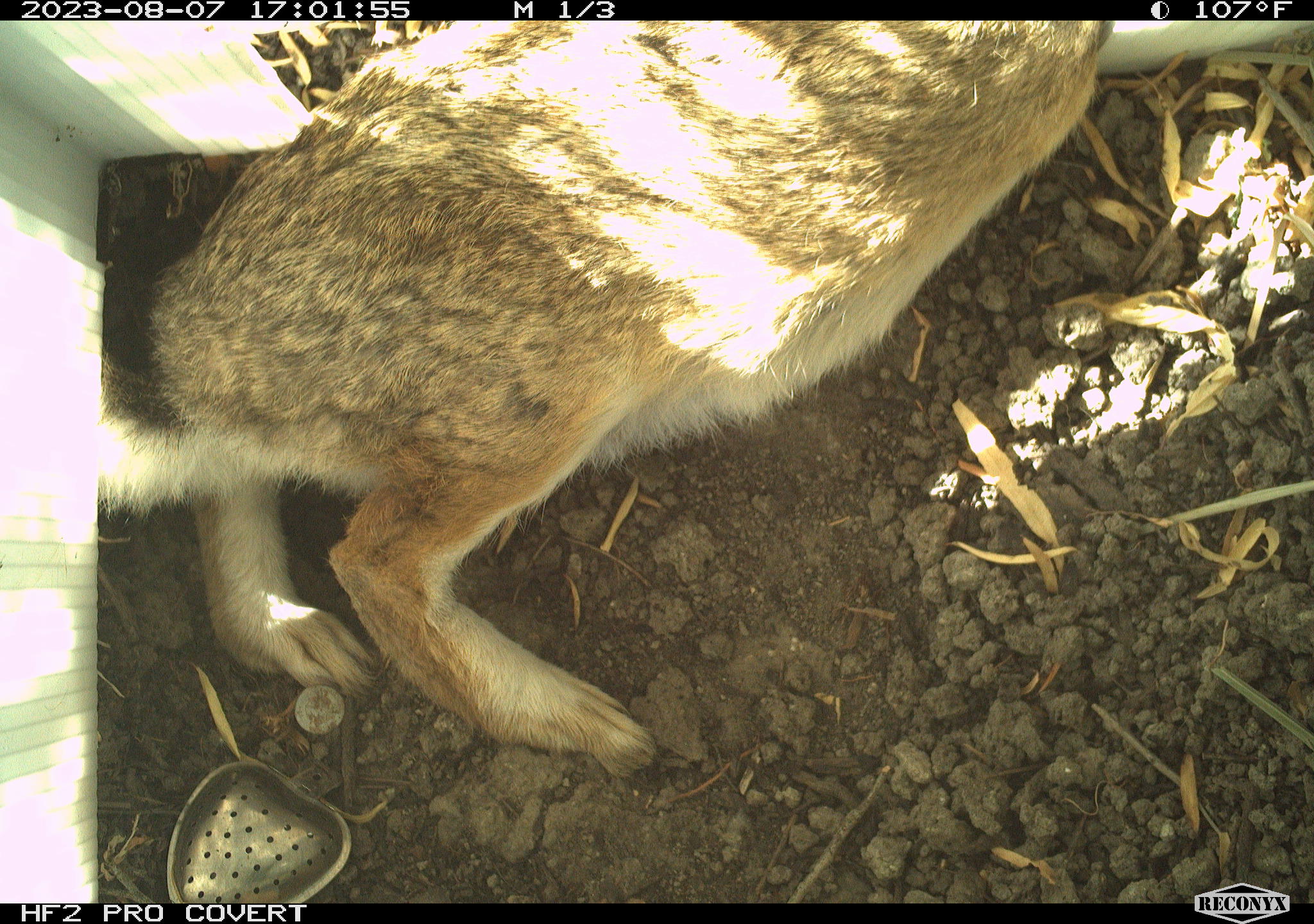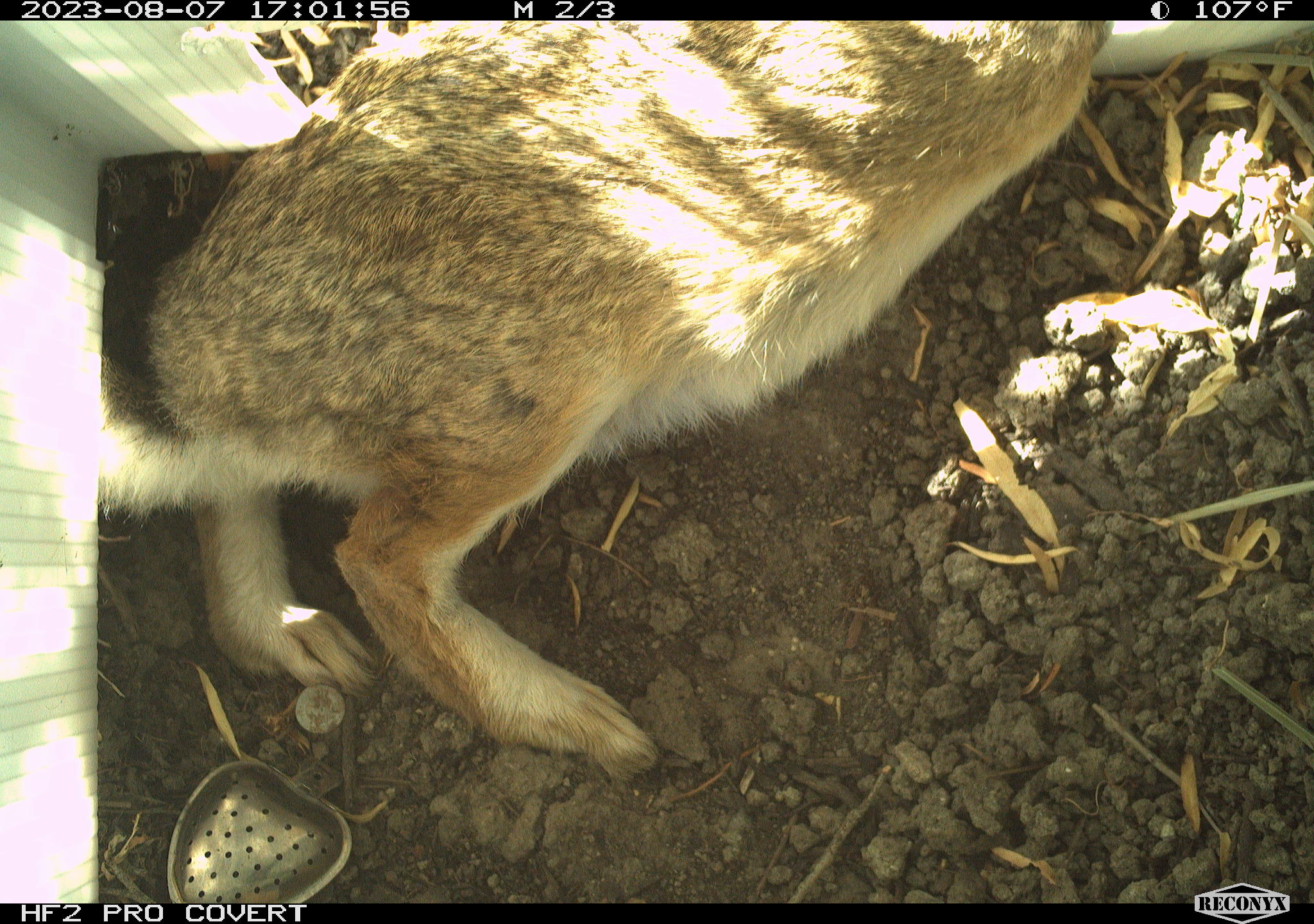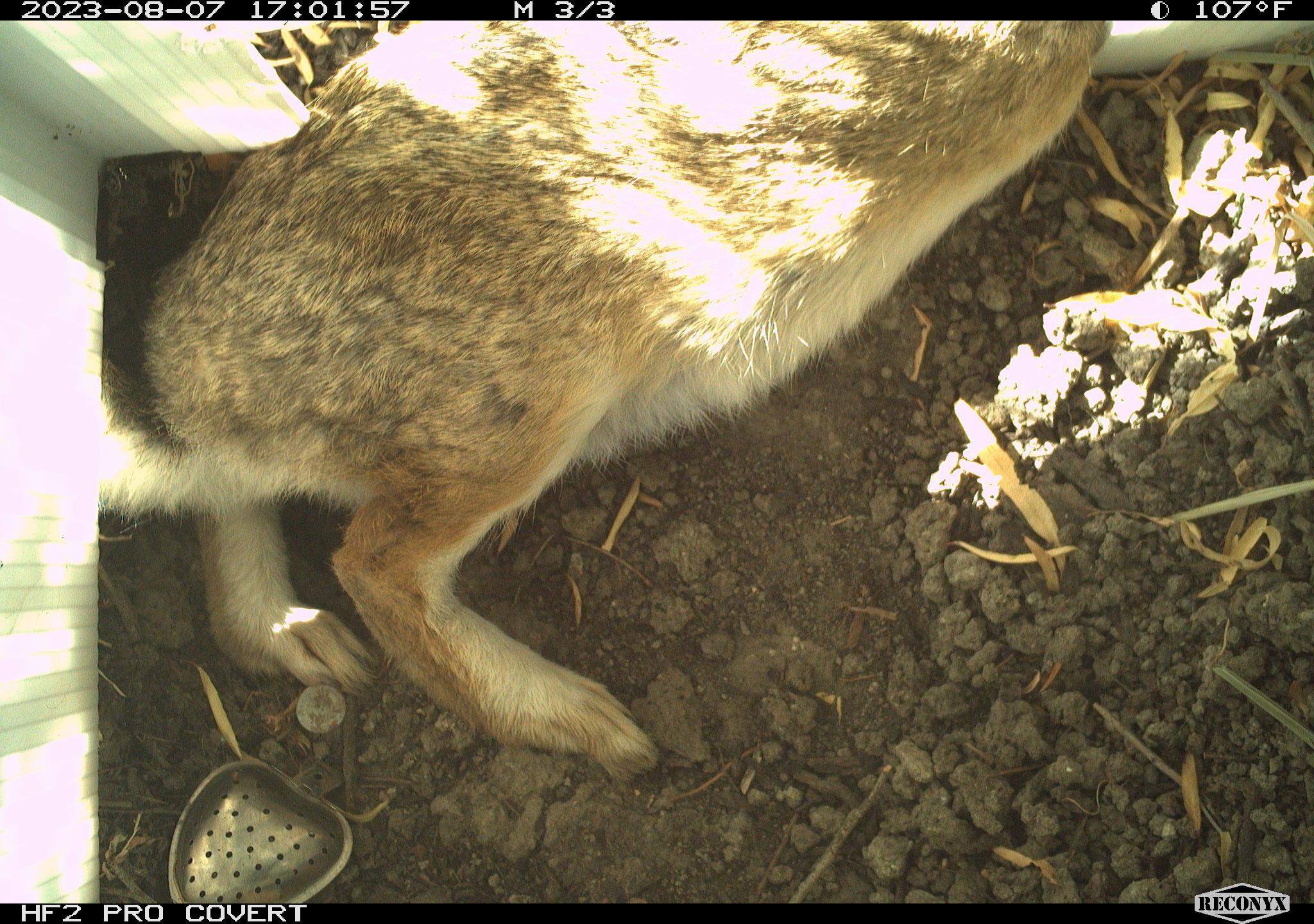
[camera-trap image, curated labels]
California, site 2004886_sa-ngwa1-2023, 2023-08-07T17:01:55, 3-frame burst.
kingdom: Animalia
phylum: Chordata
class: Mammalia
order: Lagomorpha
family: Leporidae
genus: Sylvilagus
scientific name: Sylvilagus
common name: cottontail rabbits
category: sylvilagus species